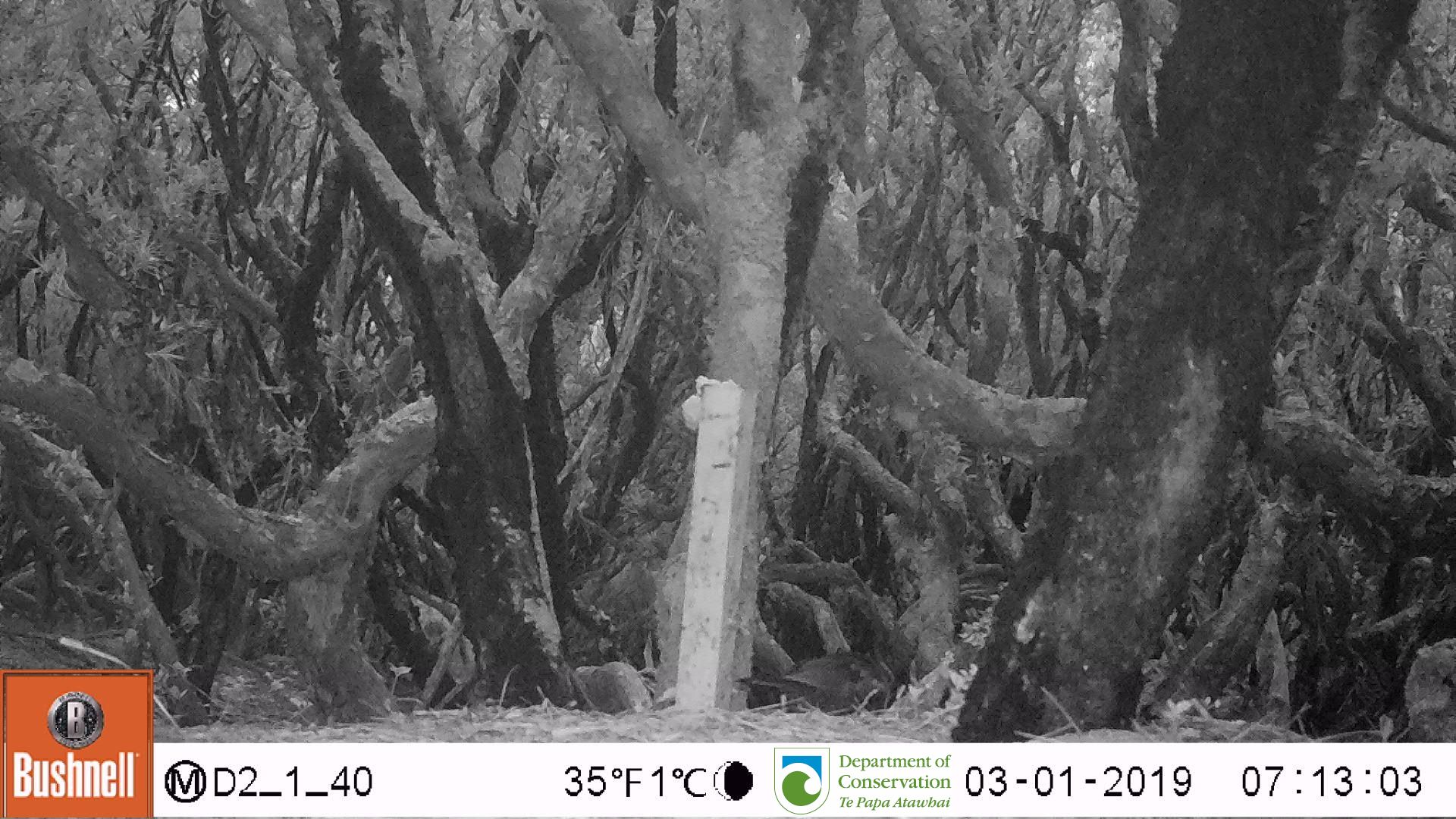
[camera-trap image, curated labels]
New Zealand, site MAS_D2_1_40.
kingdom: Animalia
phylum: Chordata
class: Aves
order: Passeriformes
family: Turdidae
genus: Turdus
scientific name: Turdus merula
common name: eurasian blackbird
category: blackbird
Blackbird (eurasian blackbird) (Turdus merula).